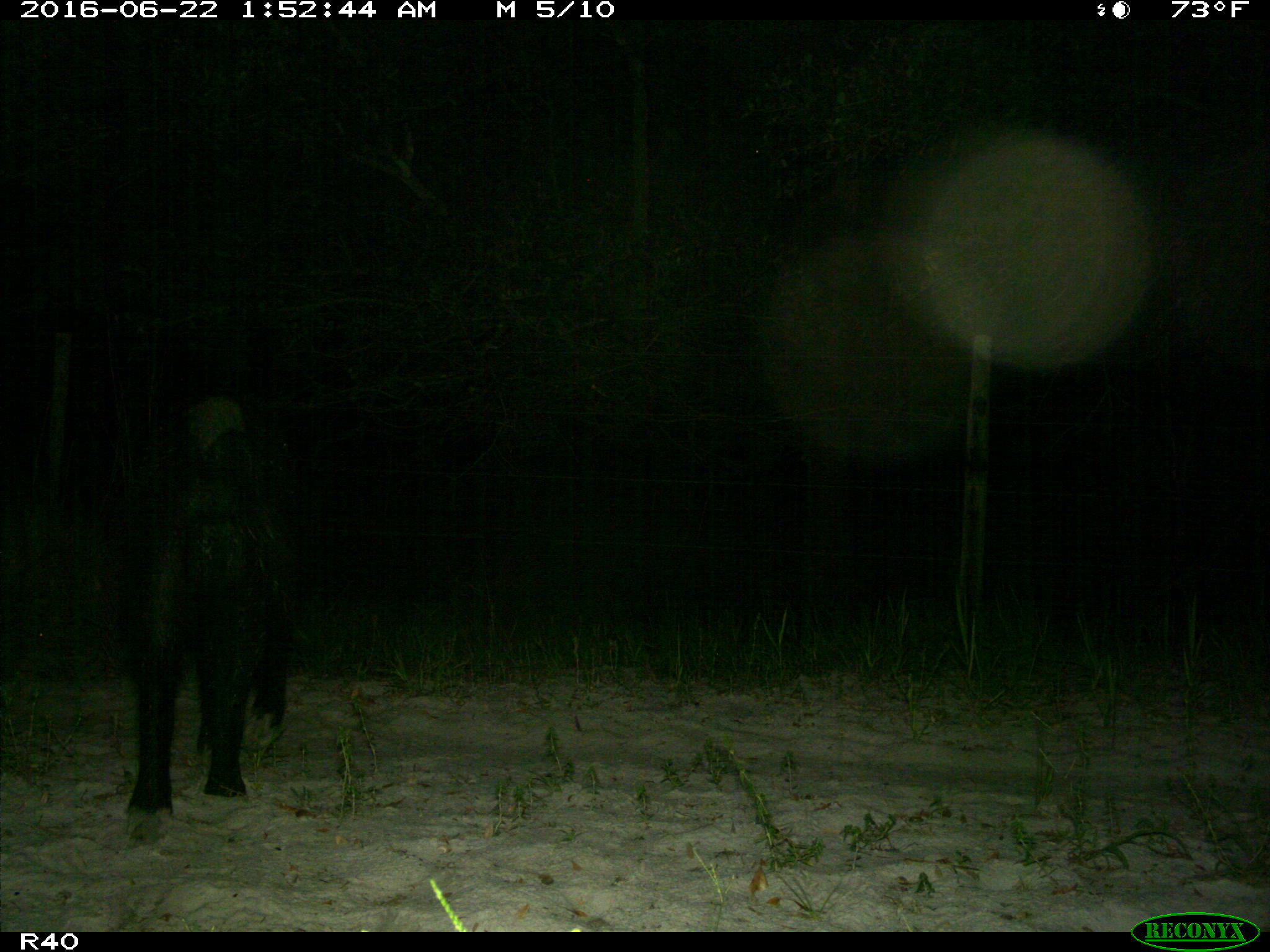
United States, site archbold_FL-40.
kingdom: Animalia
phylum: Chordata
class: Mammalia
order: Artiodactyla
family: Suidae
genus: Sus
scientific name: Sus scrofa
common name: wild boar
Sus scrofa (wild boar).